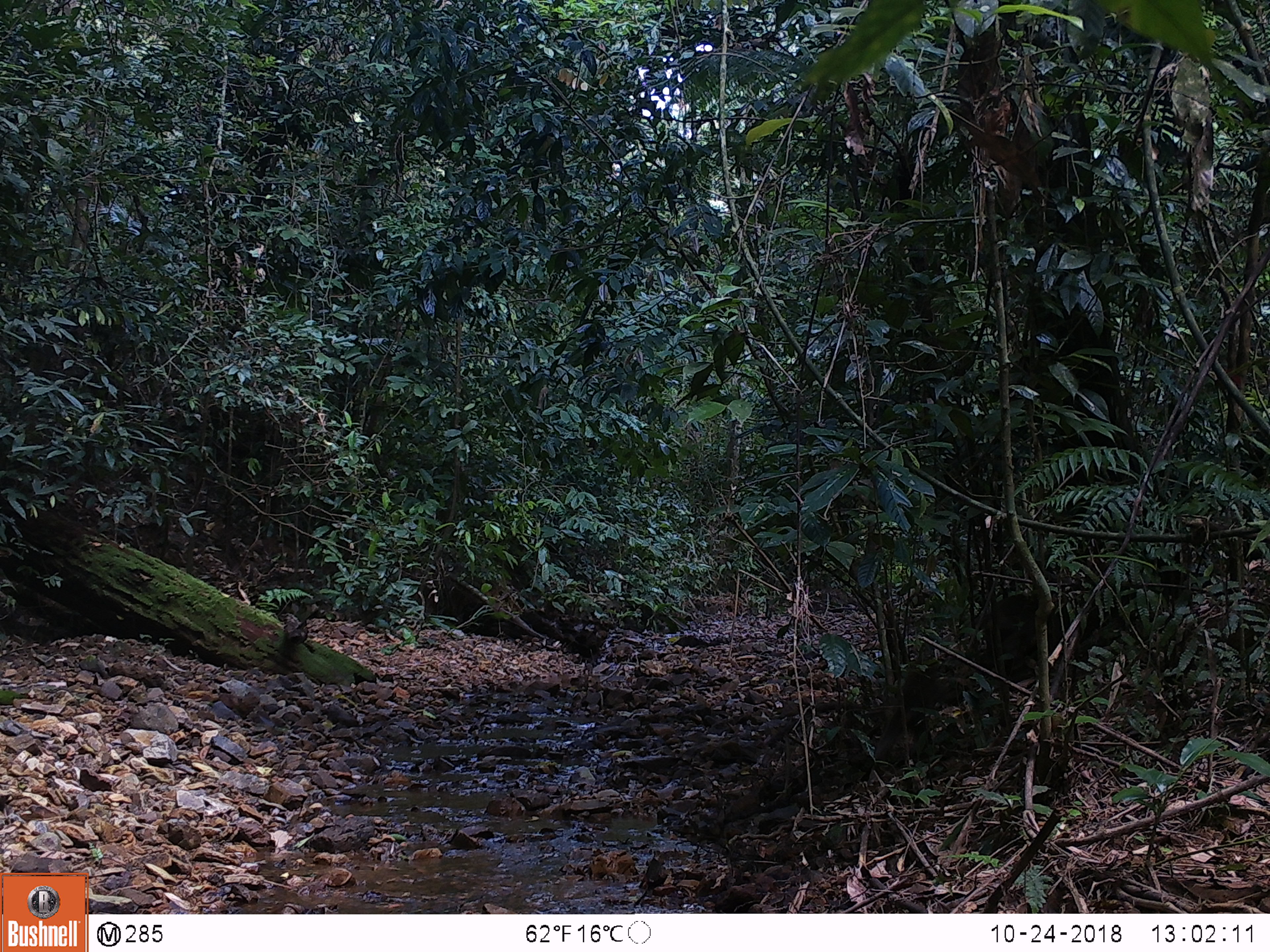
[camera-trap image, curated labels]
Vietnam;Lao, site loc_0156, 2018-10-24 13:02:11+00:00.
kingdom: Animalia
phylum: Chordata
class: Mammalia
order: Primates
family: Cercopithecidae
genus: Macaca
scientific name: Macaca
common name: macaques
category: assam or rhesus macaque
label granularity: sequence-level